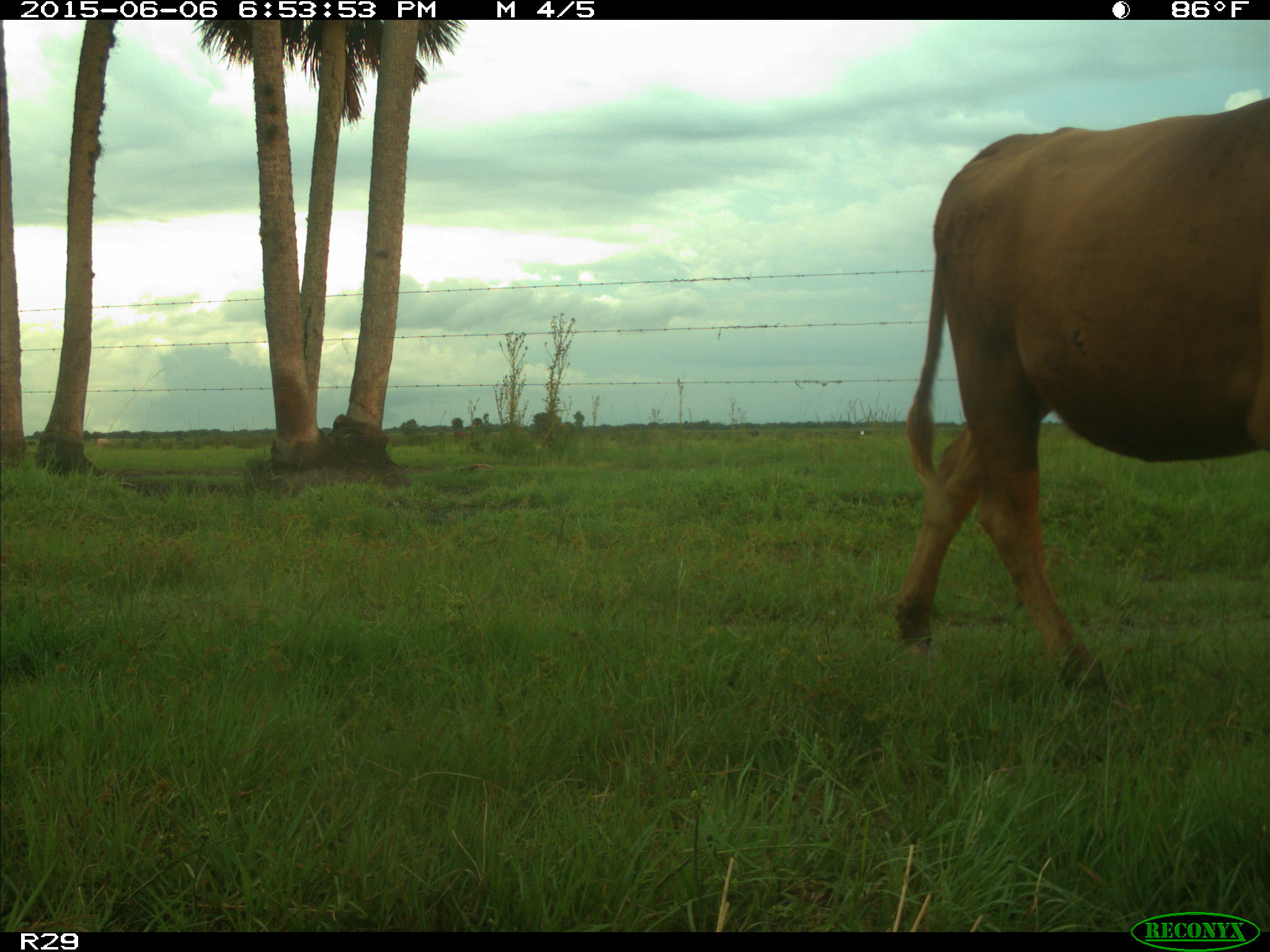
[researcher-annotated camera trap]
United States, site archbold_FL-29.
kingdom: Animalia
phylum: Chordata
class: Mammalia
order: Artiodactyla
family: Bovidae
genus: Bos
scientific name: Bos taurus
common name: domestic cow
Bos taurus (domestic cow).